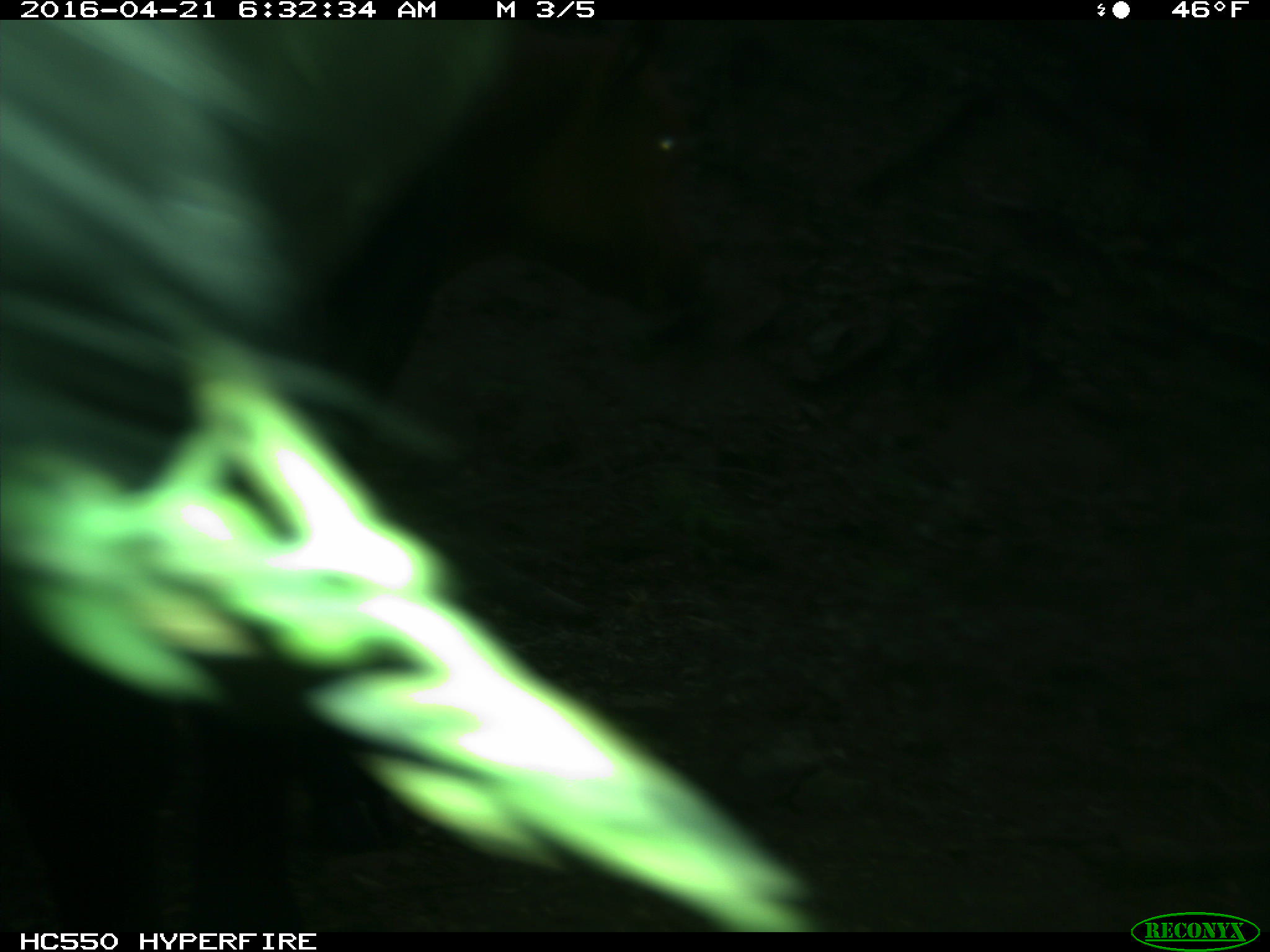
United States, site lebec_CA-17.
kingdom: Animalia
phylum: Chordata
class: Mammalia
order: Artiodactyla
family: Bovidae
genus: Bos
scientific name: Bos taurus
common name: domestic cow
Bos taurus (domestic cow).